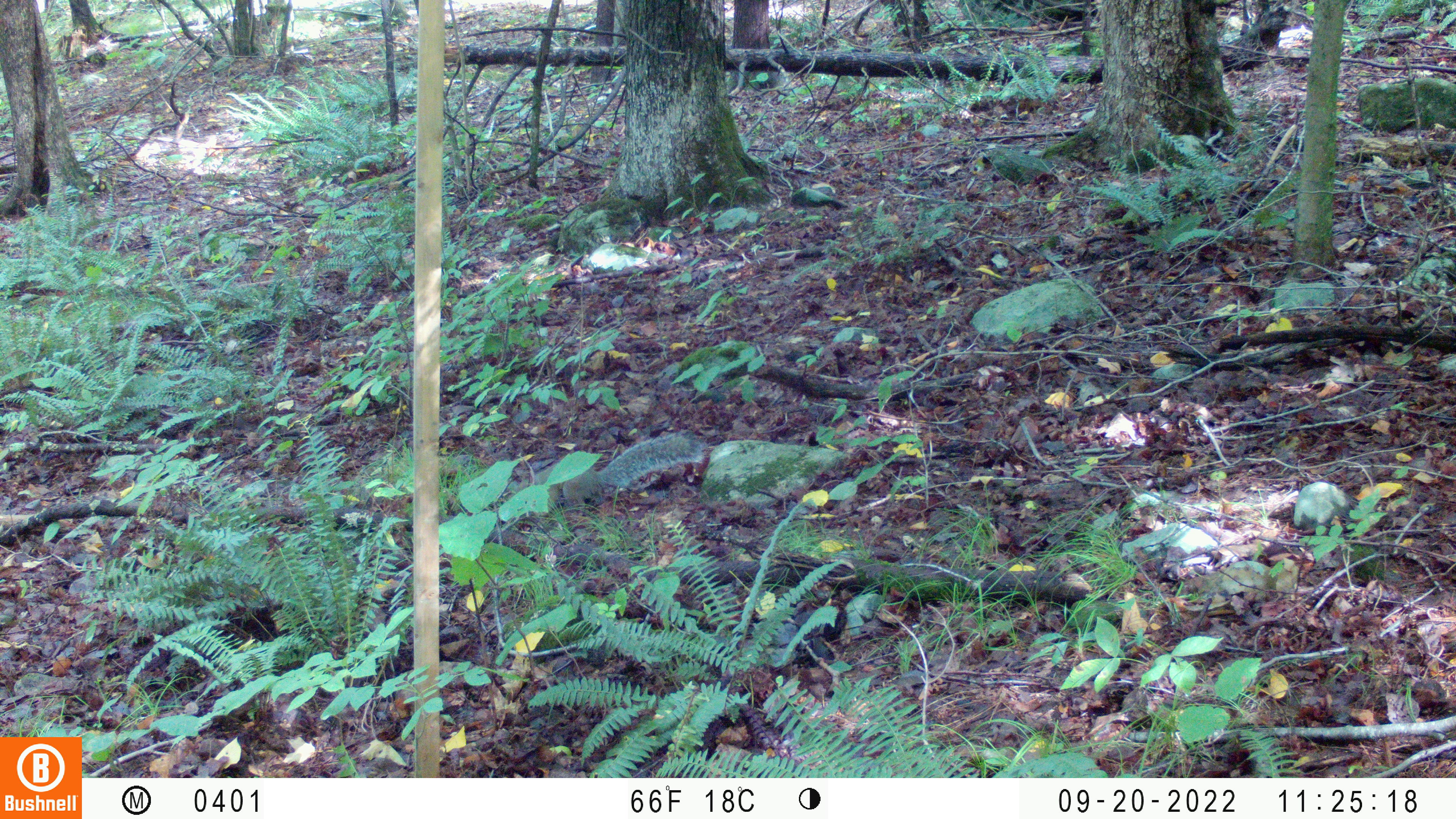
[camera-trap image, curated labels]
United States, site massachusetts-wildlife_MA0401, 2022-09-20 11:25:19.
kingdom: Animalia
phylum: Chordata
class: Mammalia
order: Rodentia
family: Sciuridae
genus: Sciurus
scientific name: Sciurus carolinensis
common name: gray squirrel